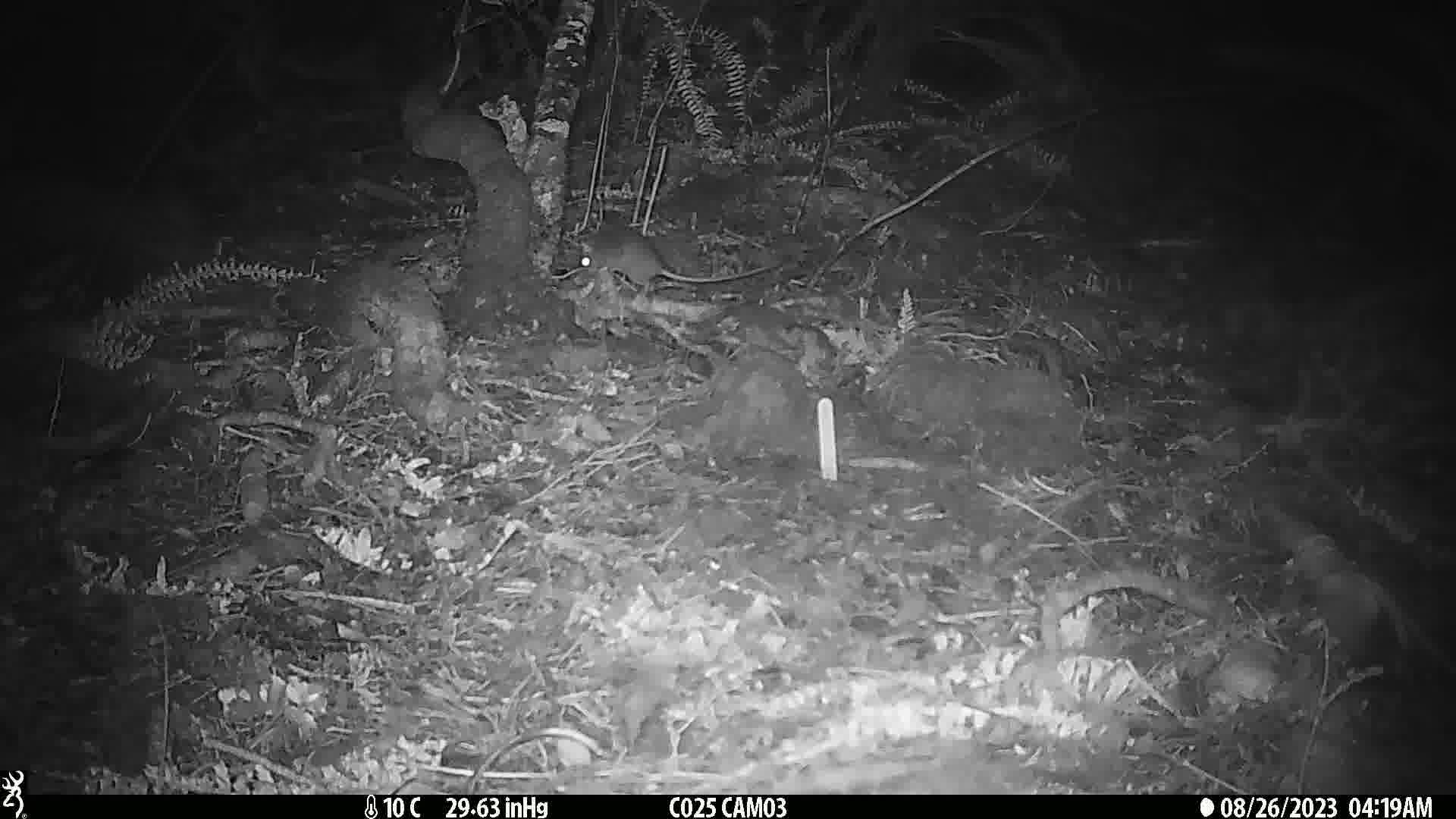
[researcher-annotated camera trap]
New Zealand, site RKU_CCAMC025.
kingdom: Animalia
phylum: Chordata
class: Mammalia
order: Rodentia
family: Muridae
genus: Rattus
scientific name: Rattus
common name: rat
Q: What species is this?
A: Rat (Rattus).